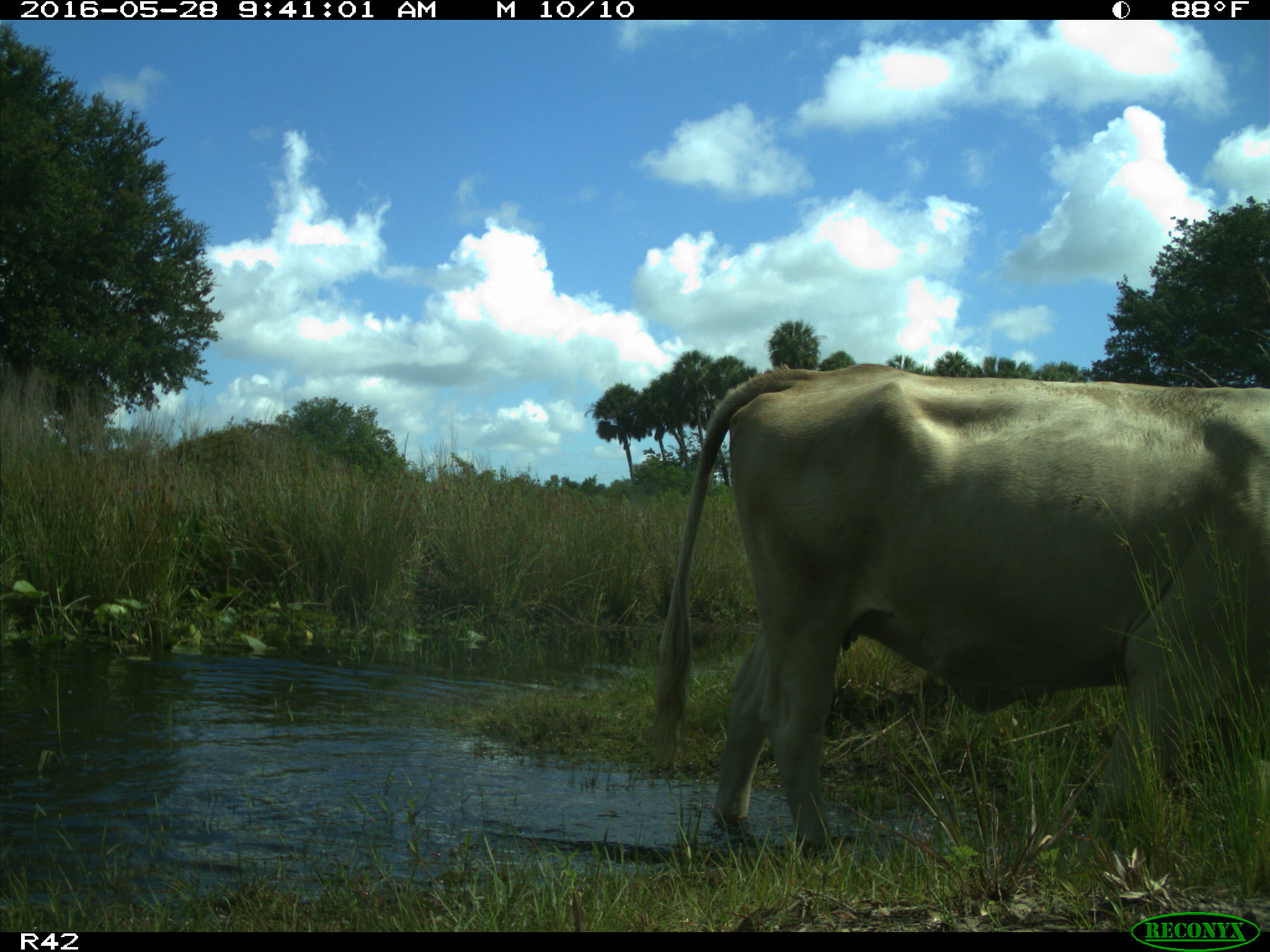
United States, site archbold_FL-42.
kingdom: Animalia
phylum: Chordata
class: Mammalia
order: Artiodactyla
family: Bovidae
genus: Bos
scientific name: Bos taurus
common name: domestic cow